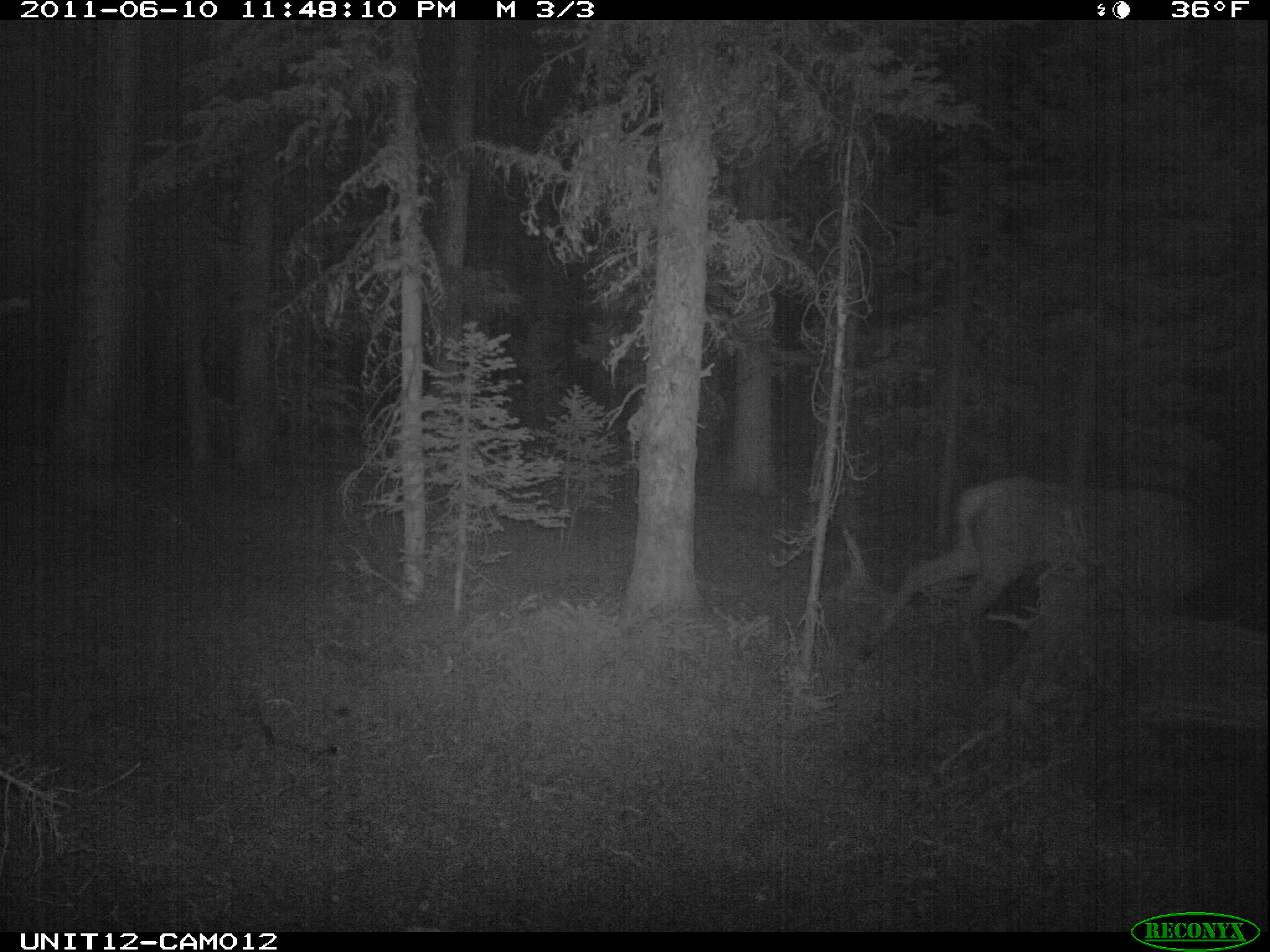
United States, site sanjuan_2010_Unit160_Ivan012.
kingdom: Animalia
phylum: Chordata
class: Mammalia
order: Artiodactyla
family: Cervidae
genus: Cervus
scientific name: Cervus elaphus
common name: red deer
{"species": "Cervus elaphus (red deer)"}